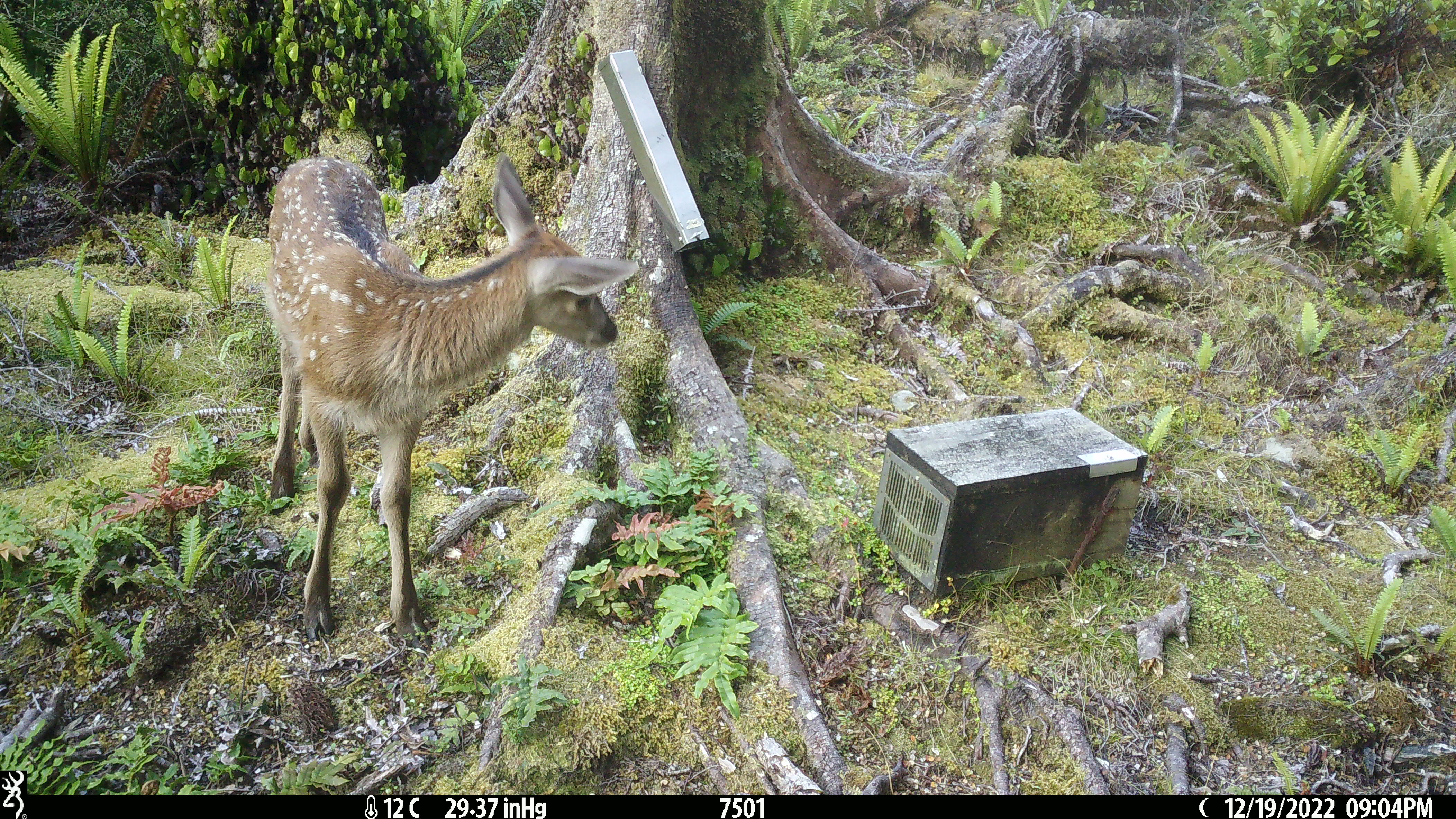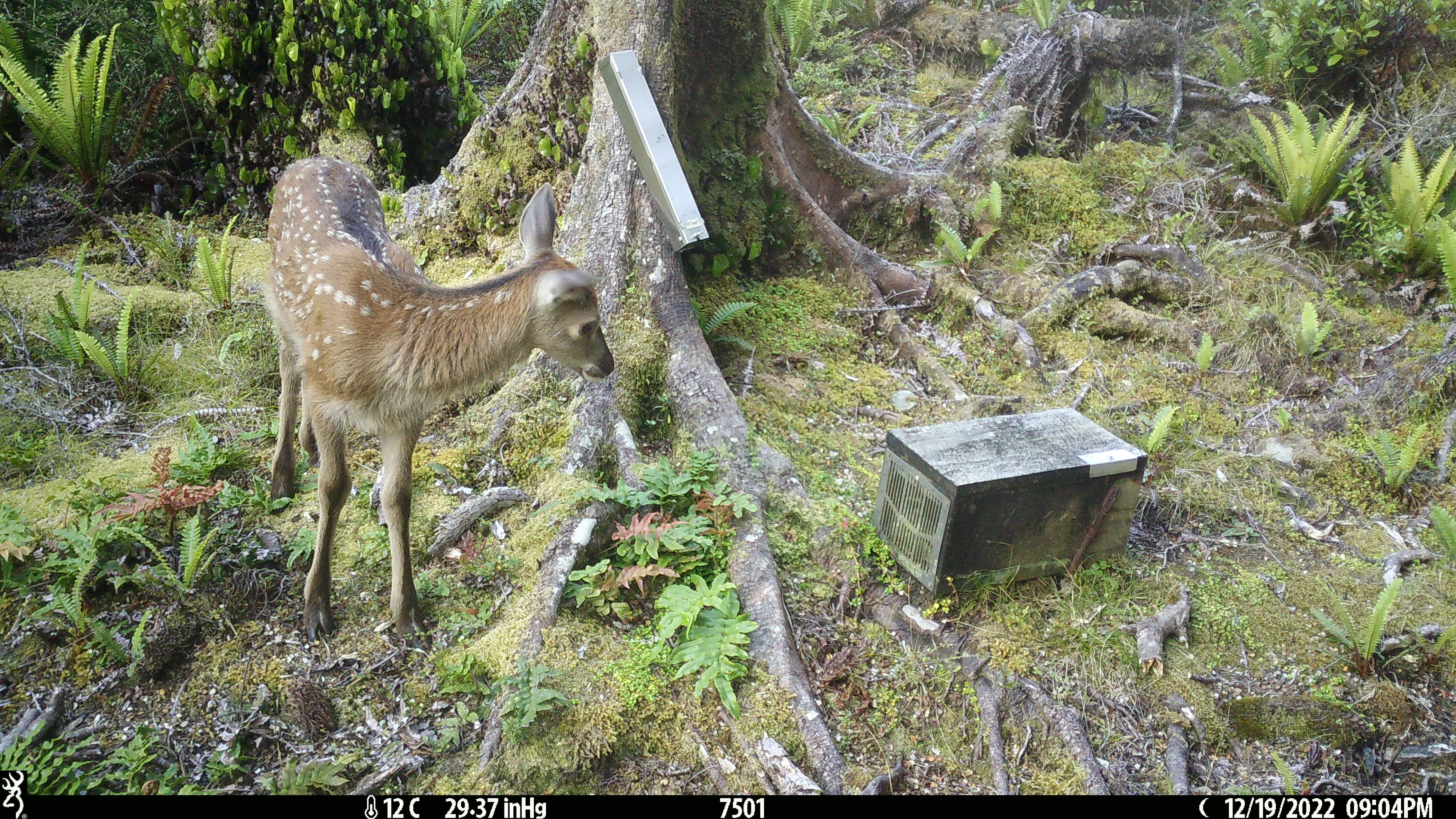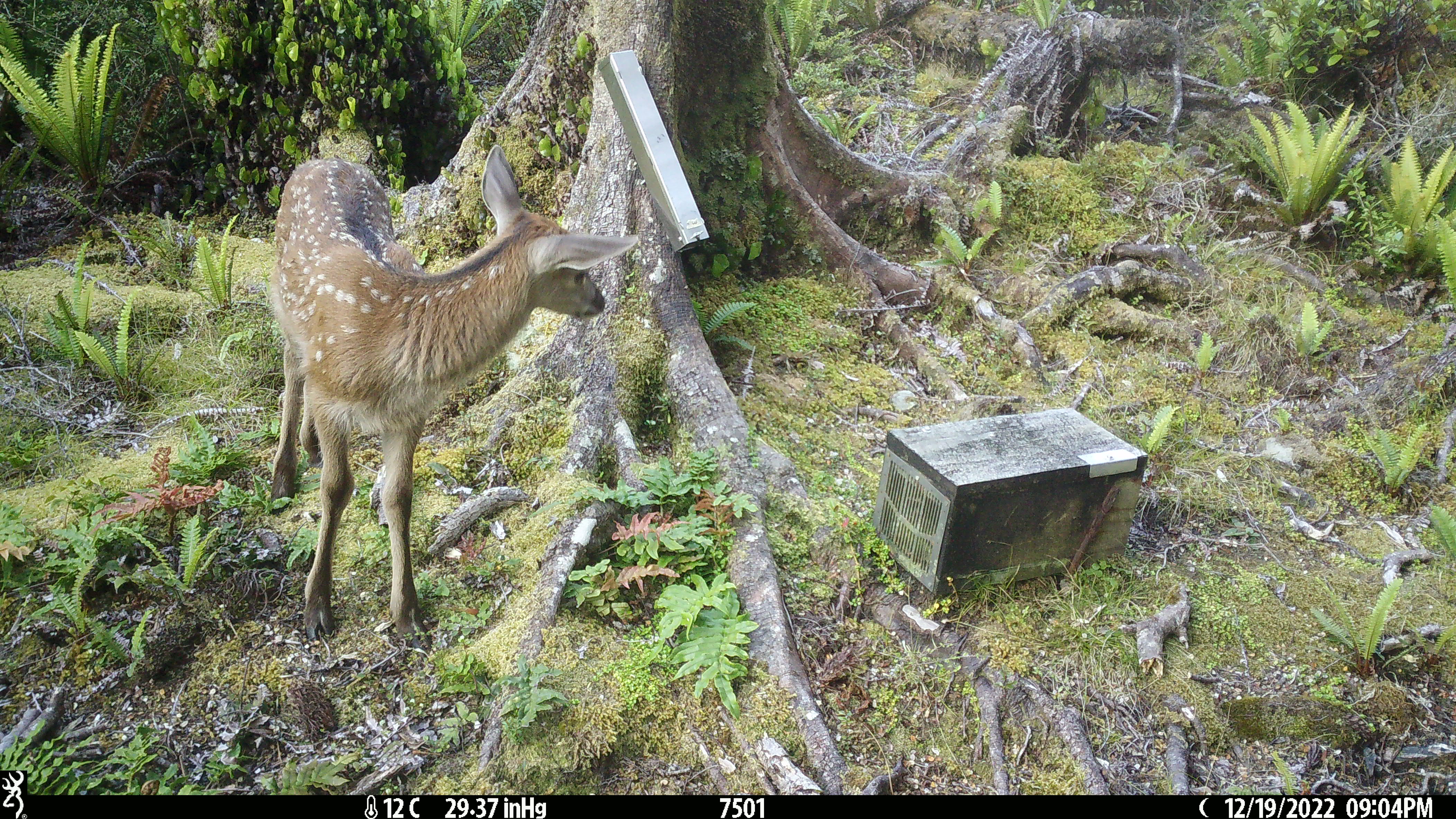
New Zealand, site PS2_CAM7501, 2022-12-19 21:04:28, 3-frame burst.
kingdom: Animalia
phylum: Chordata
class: Mammalia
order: Artiodactyla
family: Cervidae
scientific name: Cervidae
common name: deer